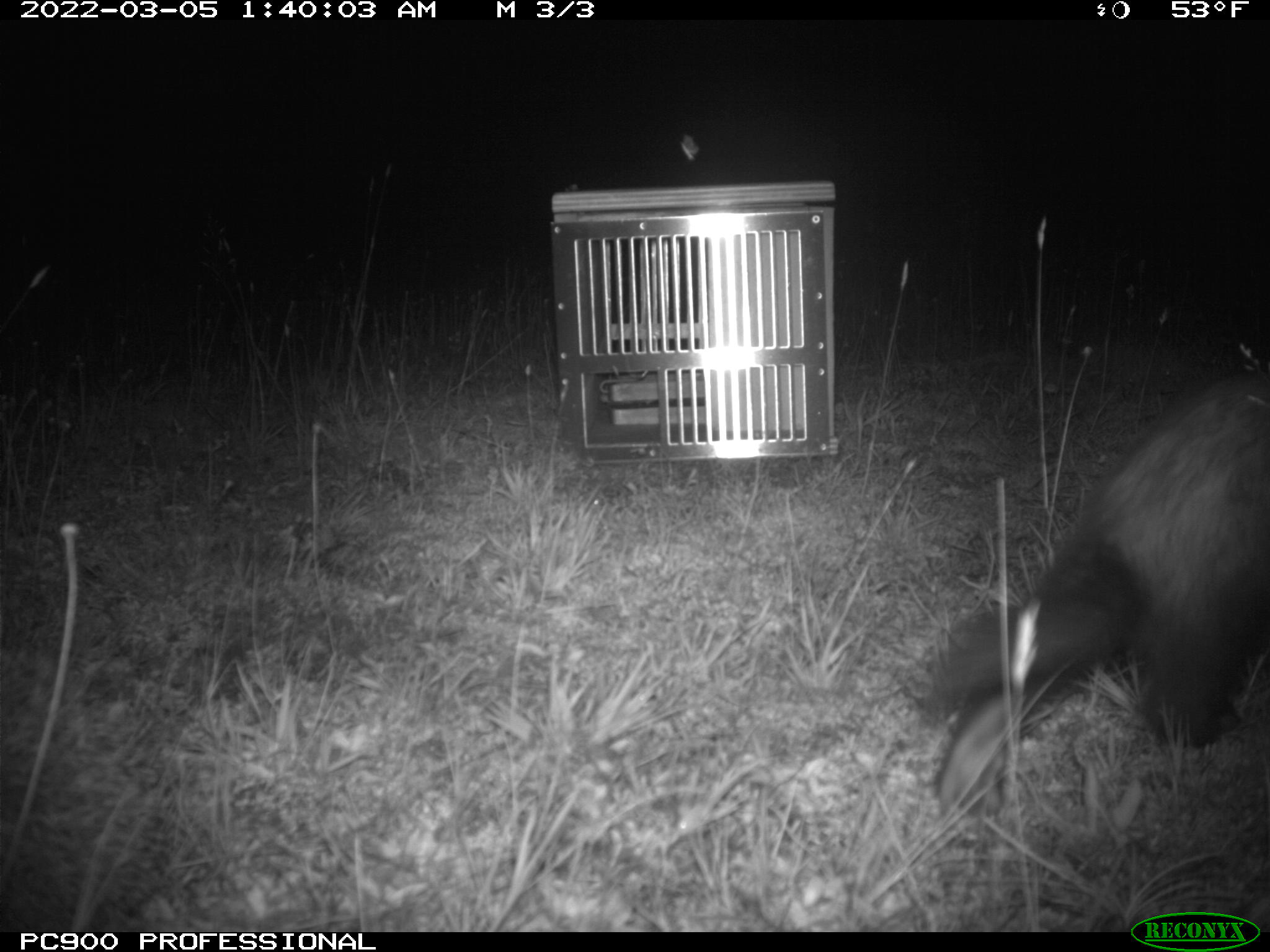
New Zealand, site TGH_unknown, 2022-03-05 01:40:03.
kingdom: Animalia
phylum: Chordata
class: Mammalia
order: Carnivora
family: Mustelidae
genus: Mustela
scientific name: Mustela furo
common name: ferret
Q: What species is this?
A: Ferret (Mustela furo).